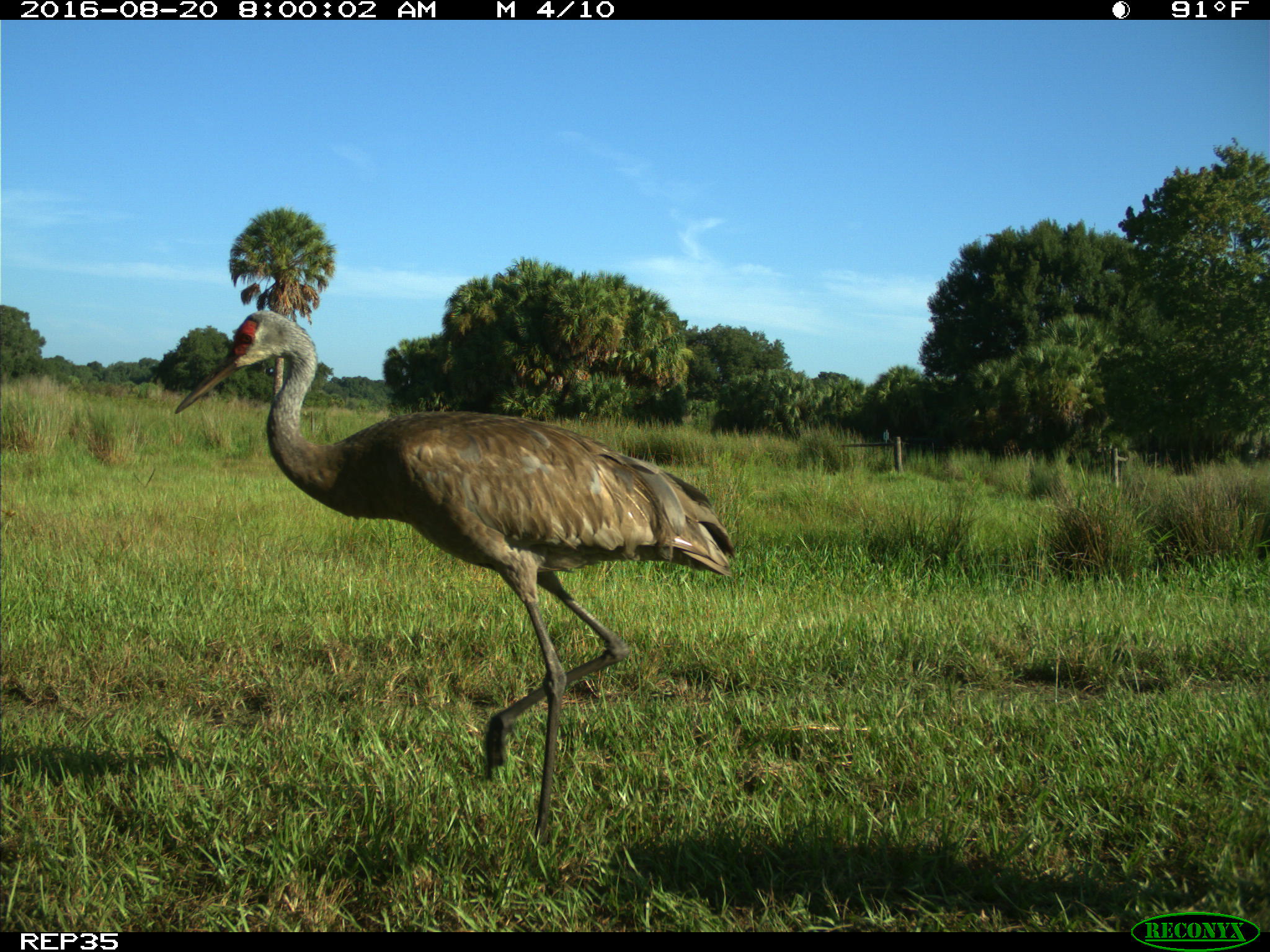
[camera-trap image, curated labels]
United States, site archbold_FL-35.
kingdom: Animalia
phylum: Chordata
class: Aves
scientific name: Aves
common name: birds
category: unidentified bird